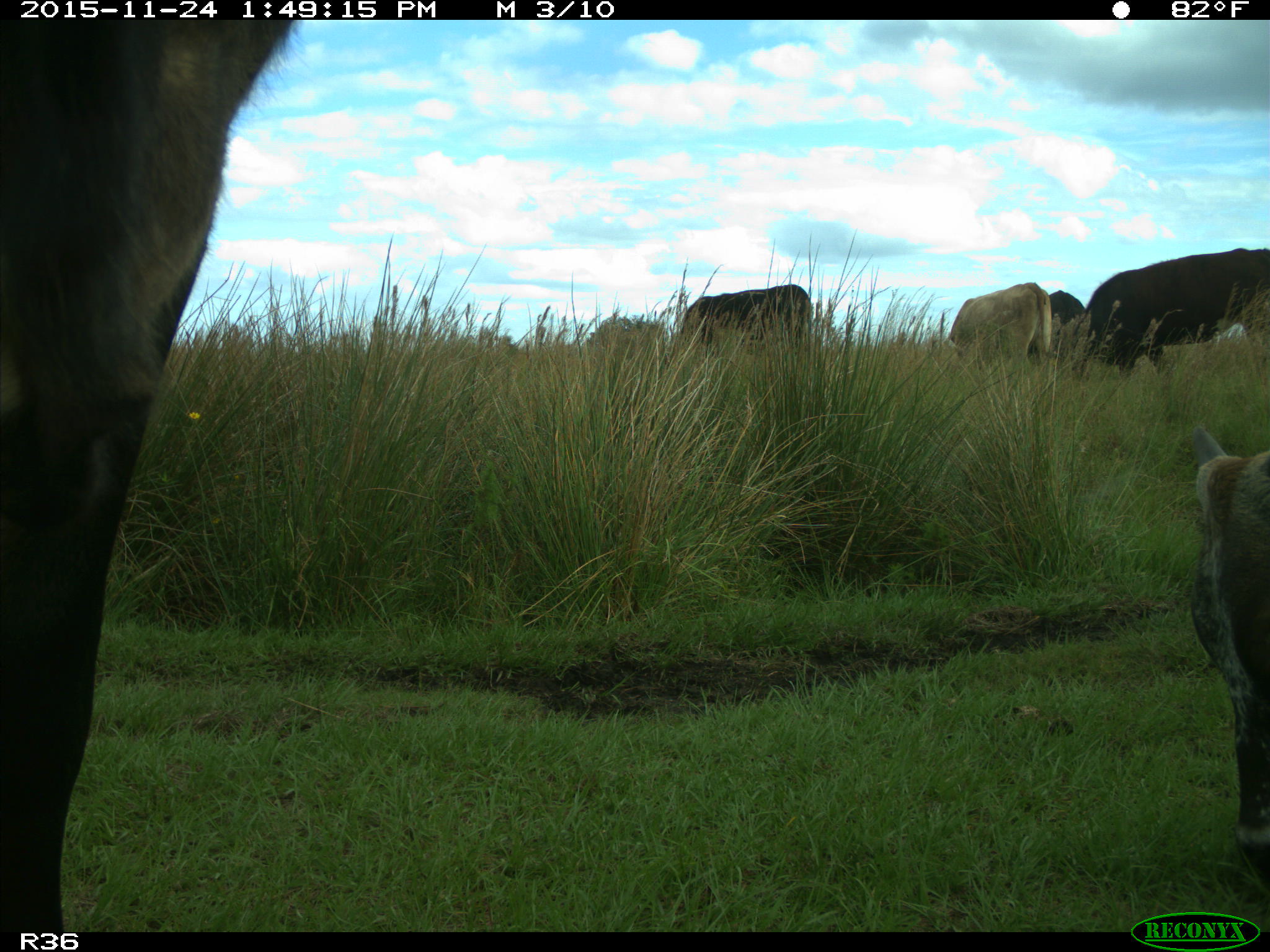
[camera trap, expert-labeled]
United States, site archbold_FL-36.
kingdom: Animalia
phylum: Chordata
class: Mammalia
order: Artiodactyla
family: Bovidae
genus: Bos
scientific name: Bos taurus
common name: domestic cow